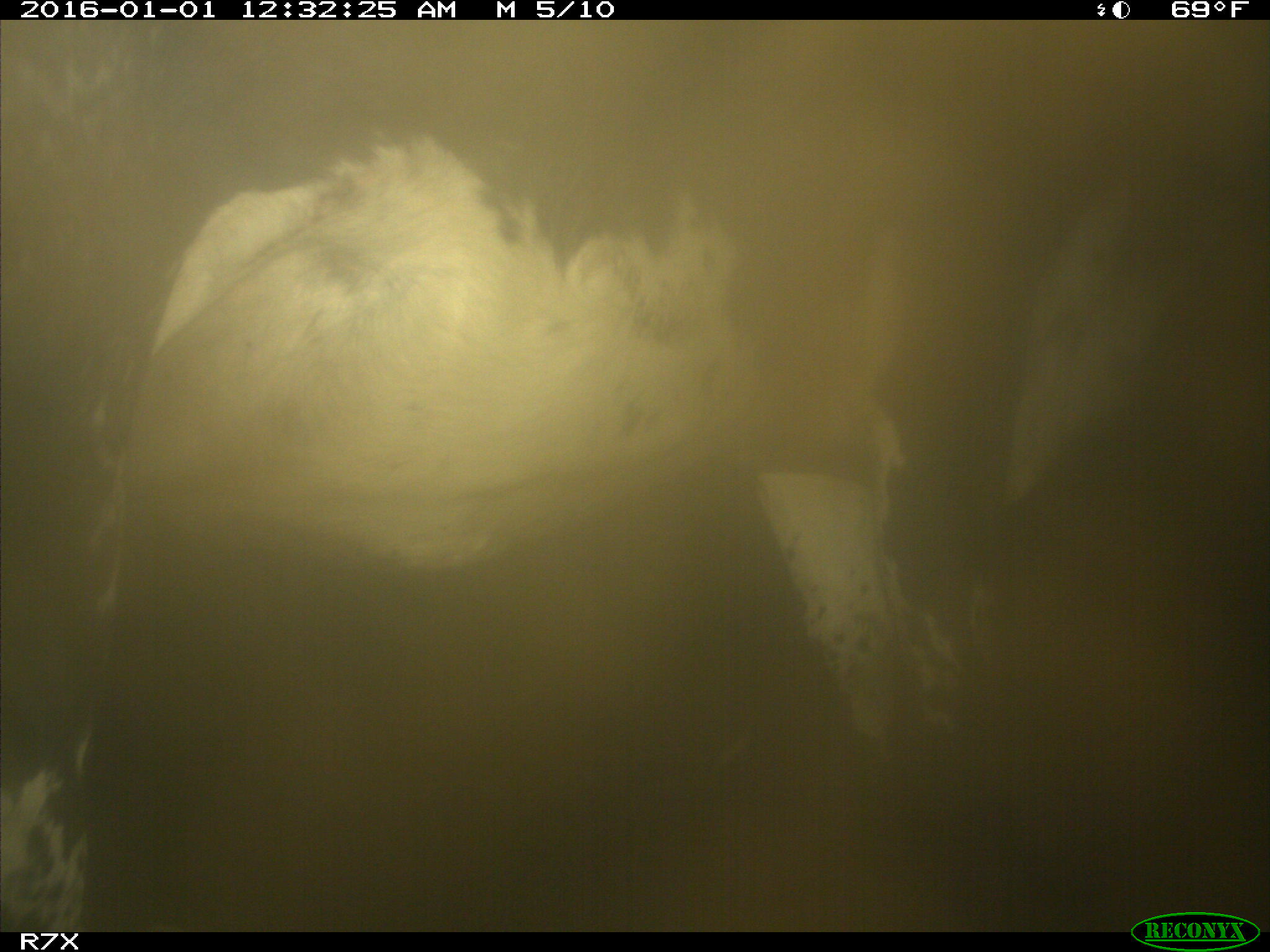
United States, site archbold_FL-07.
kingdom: Animalia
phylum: Chordata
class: Mammalia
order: Artiodactyla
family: Bovidae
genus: Bos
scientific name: Bos taurus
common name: domestic cow